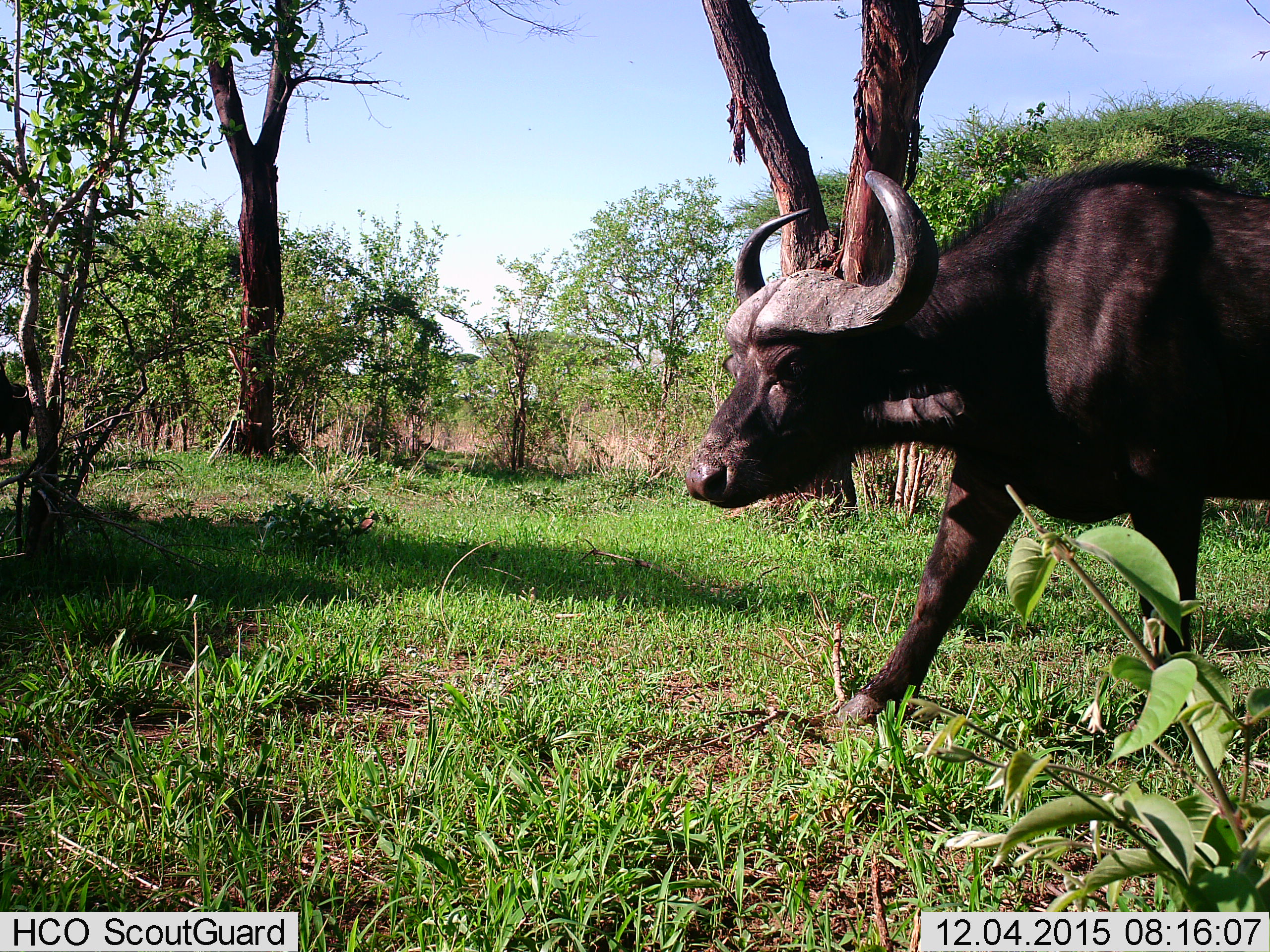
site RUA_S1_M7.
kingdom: Animalia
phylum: Chordata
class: Mammalia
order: Artiodactyla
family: Bovidae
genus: Syncerus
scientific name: Syncerus caffer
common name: african buffalo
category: buffalo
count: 1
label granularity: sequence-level